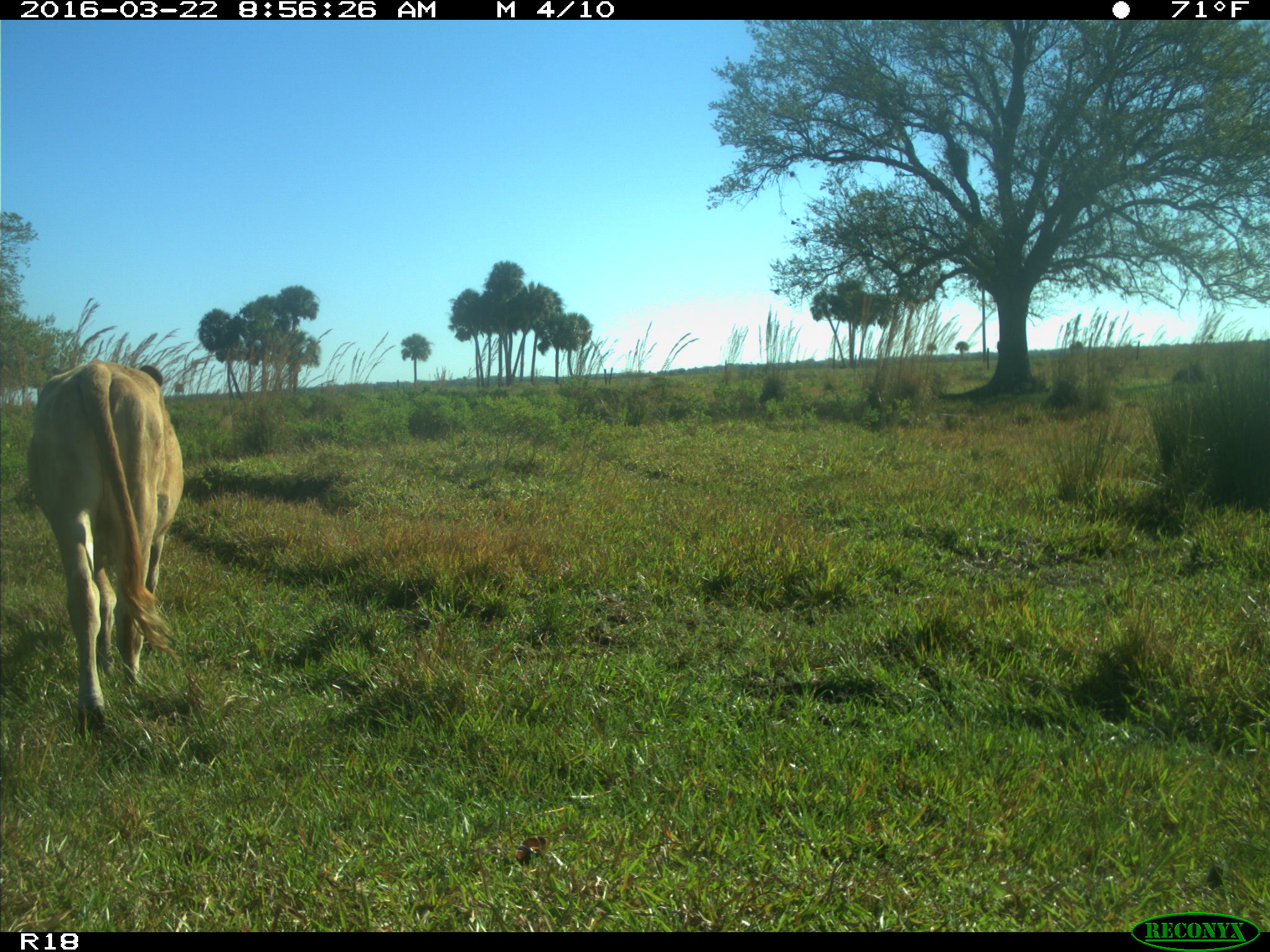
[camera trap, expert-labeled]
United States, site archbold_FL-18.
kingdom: Animalia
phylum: Chordata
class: Mammalia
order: Artiodactyla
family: Bovidae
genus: Bos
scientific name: Bos taurus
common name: domestic cow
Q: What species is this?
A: Bos taurus (domestic cow).